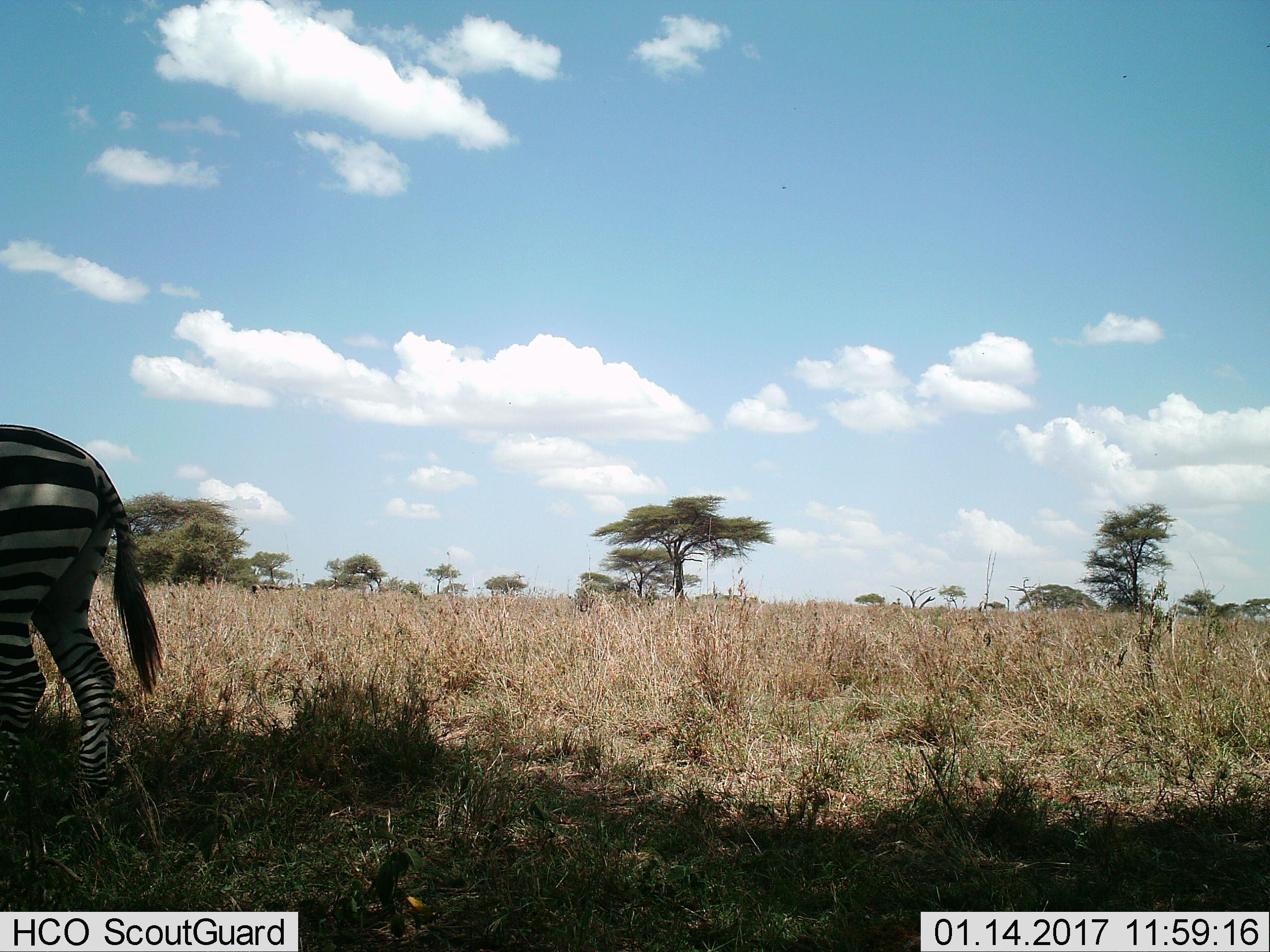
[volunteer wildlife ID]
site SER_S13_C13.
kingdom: Animalia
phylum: Chordata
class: Mammalia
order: Perissodactyla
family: Equidae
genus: Equus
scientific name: Equus quagga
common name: plains zebra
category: zebraplains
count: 1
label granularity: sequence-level